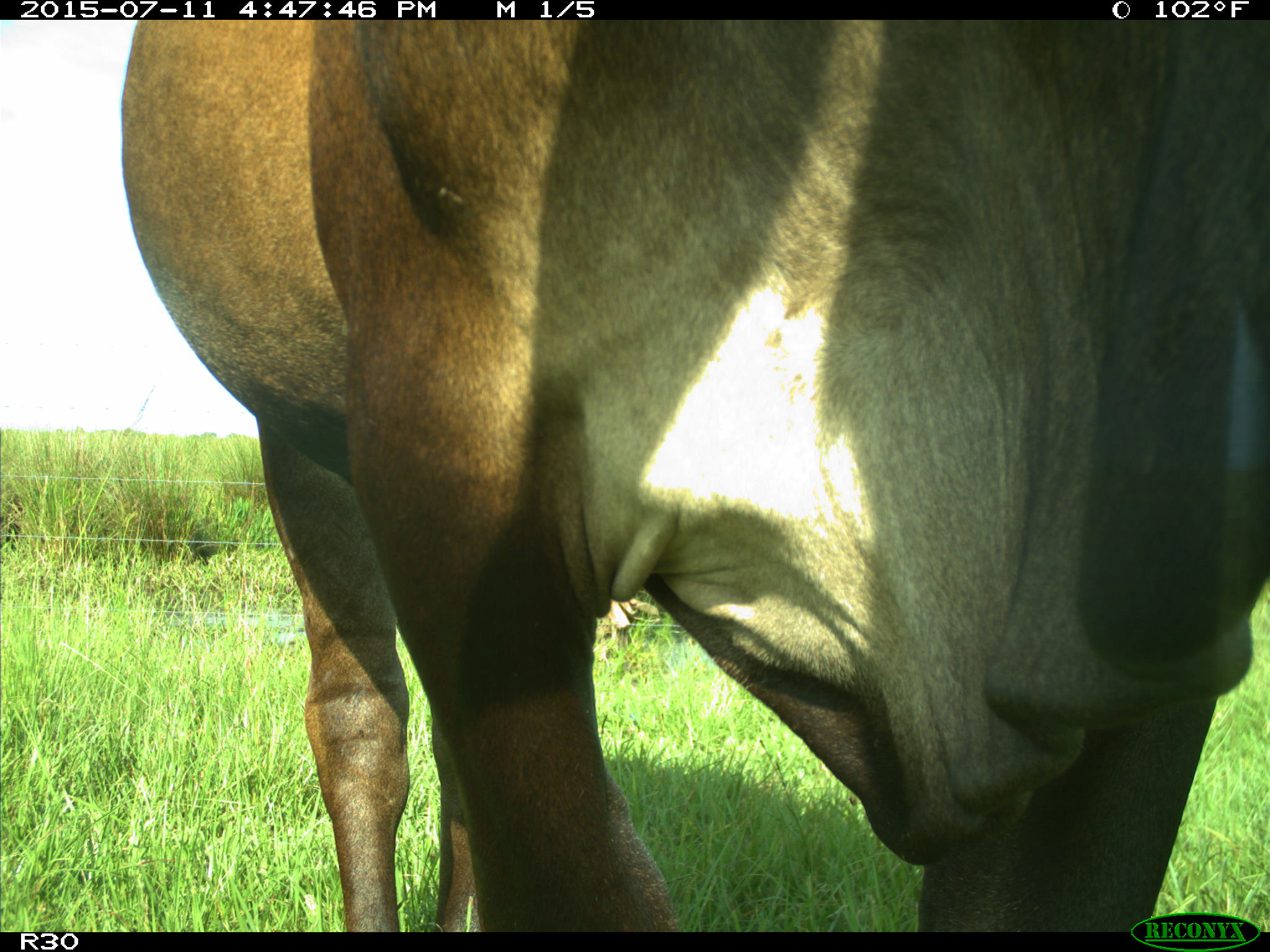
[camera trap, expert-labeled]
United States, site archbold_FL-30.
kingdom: Animalia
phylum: Chordata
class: Mammalia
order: Artiodactyla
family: Bovidae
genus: Bos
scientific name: Bos taurus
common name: domestic cow